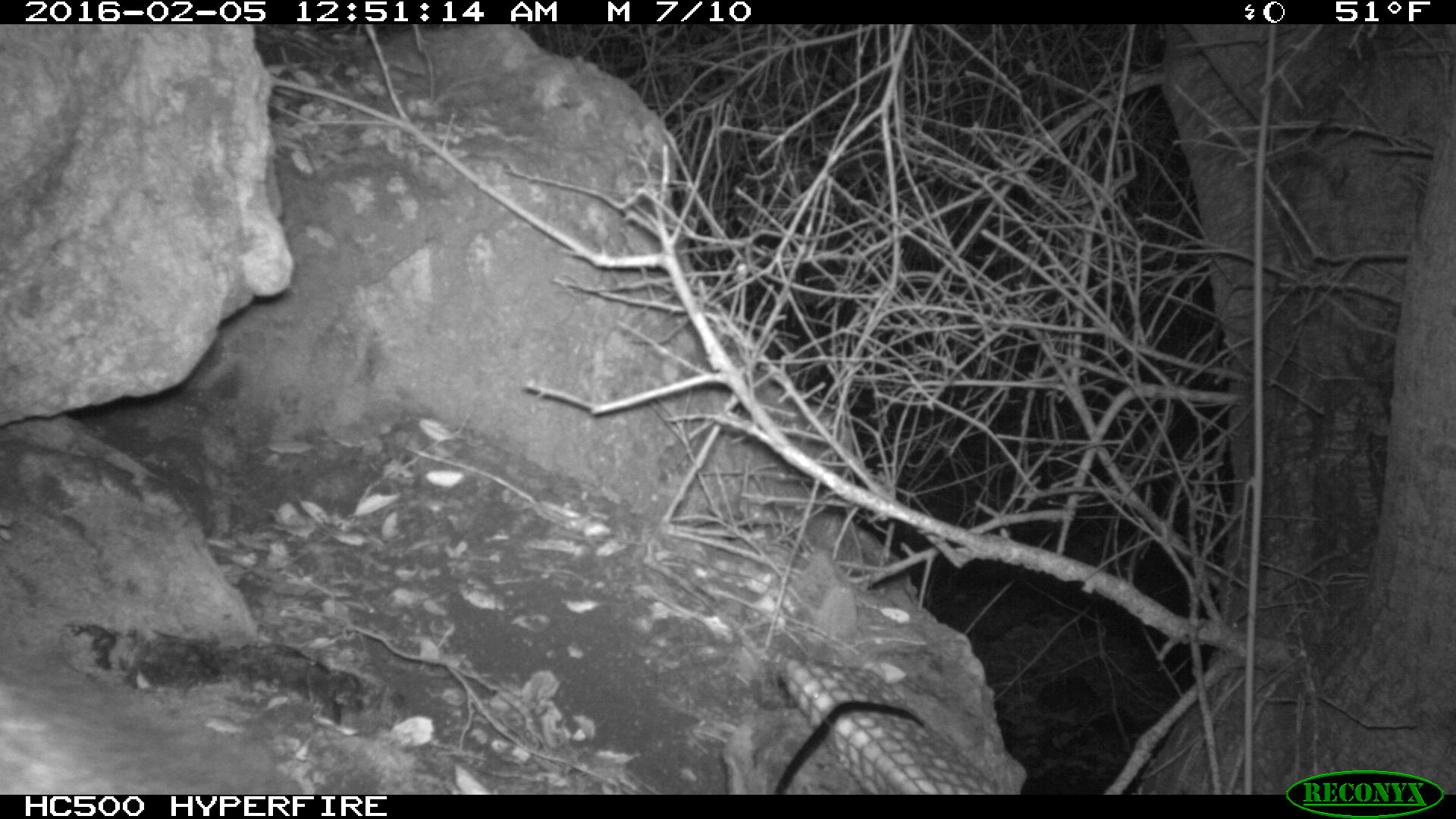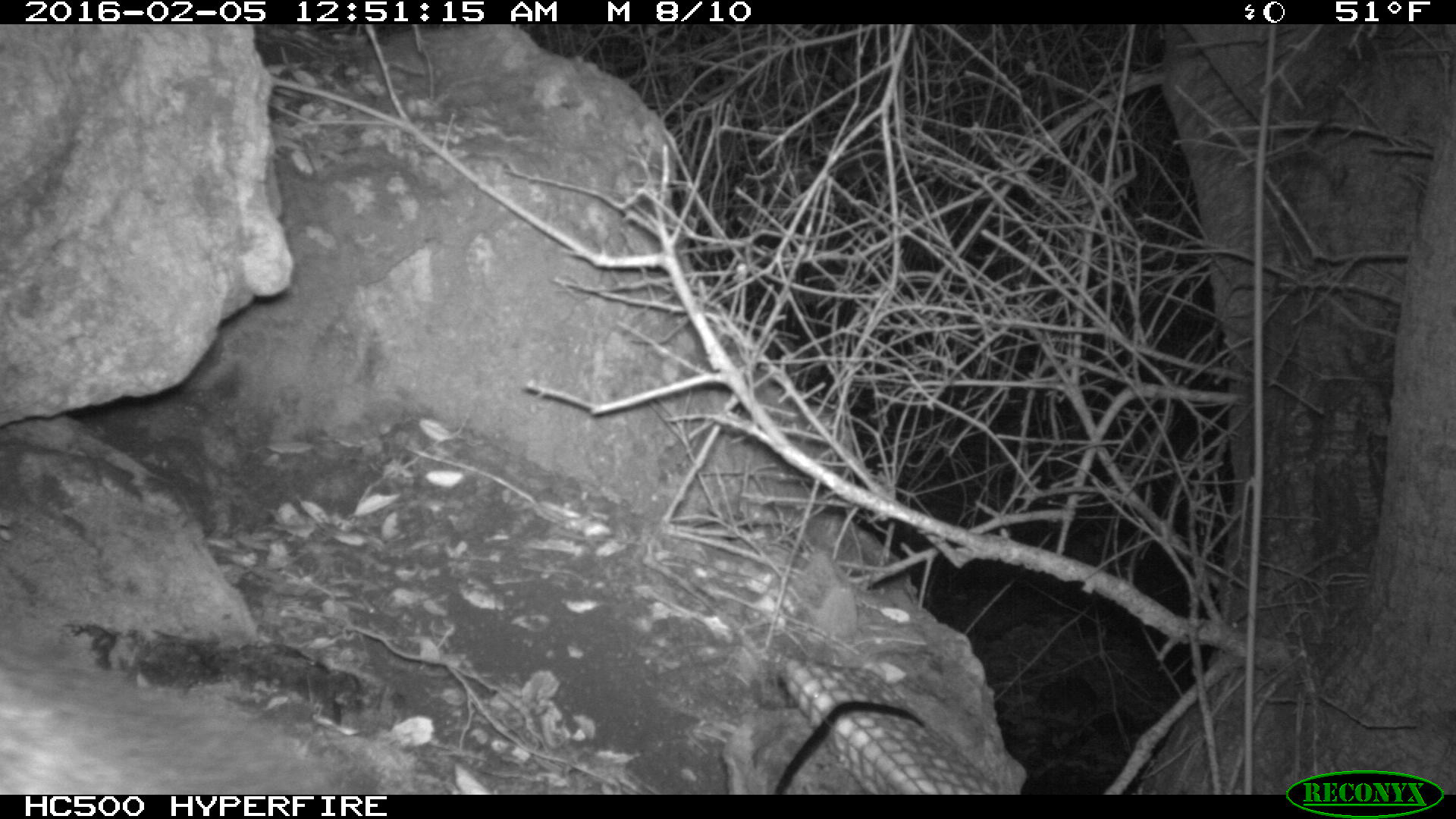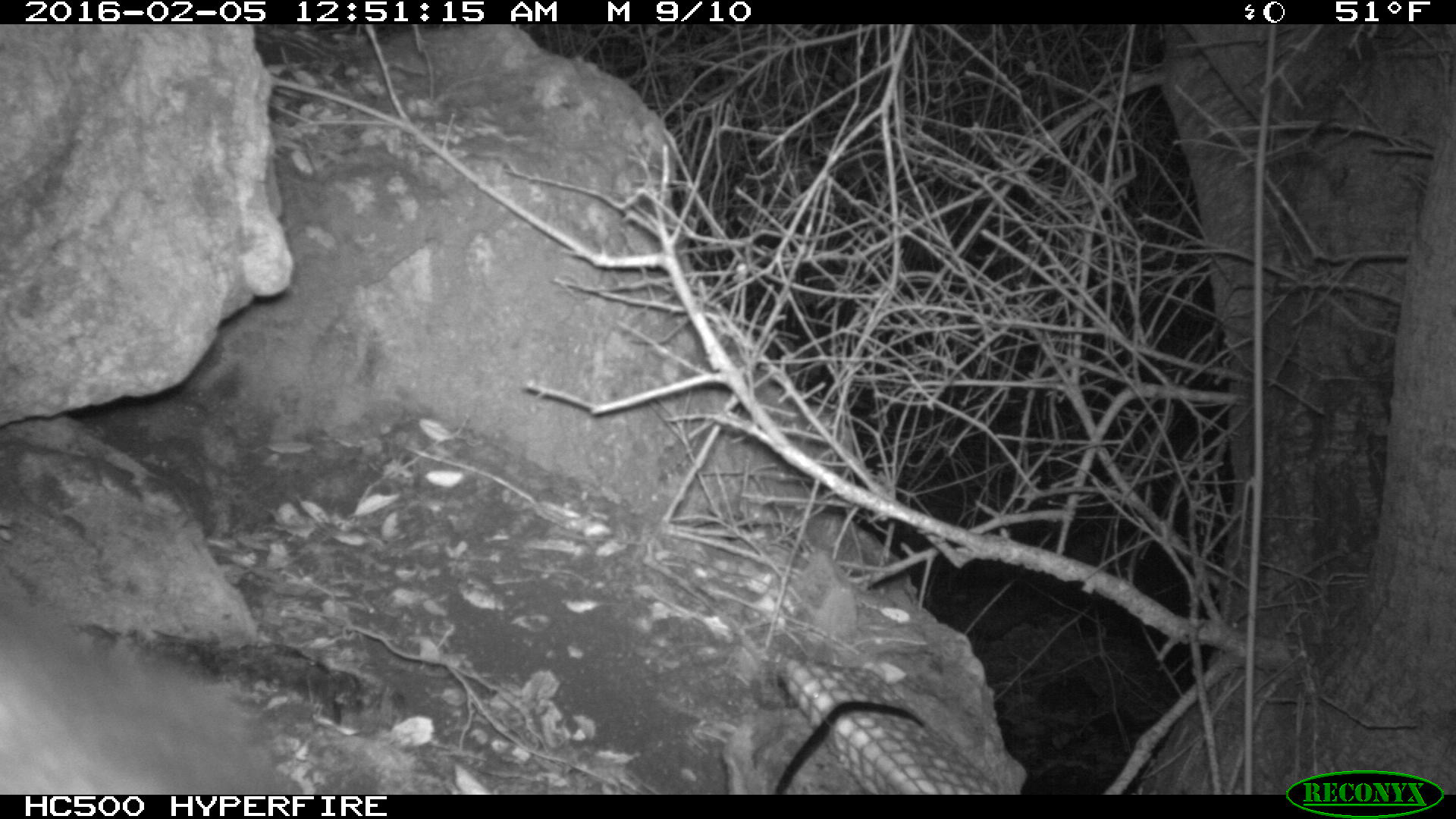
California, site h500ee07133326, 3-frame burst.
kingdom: Animalia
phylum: Chordata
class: Mammalia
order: Carnivora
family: Canidae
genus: Urocyon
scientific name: Urocyon littoralis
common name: island fox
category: fox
Fox (island fox) (Urocyon littoralis).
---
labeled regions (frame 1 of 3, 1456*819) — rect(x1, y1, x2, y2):
fox: rect(0, 639, 304, 791)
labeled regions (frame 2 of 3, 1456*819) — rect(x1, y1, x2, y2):
fox: rect(0, 642, 328, 793)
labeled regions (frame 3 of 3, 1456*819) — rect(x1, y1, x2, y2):
fox: rect(0, 566, 309, 794)